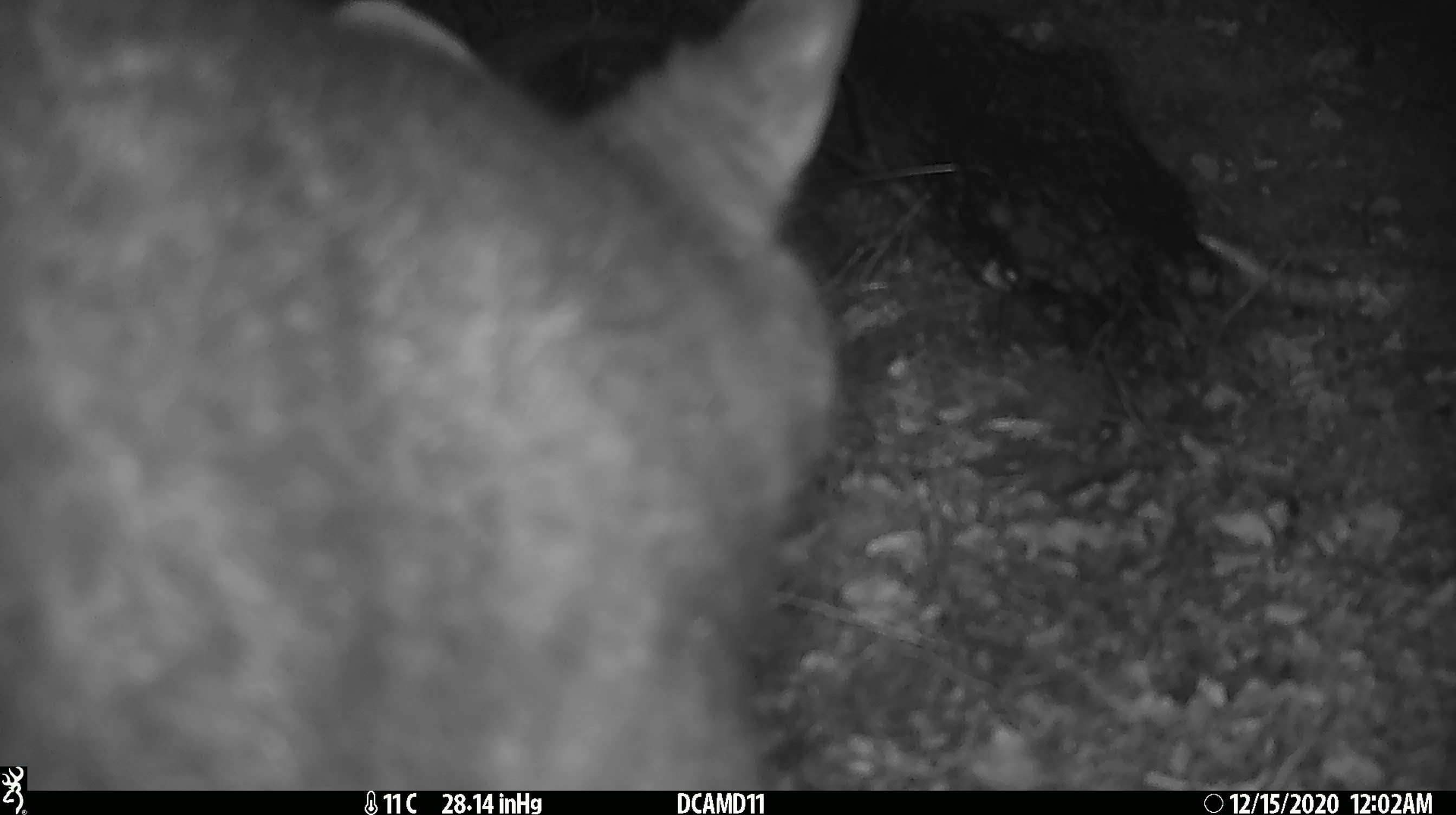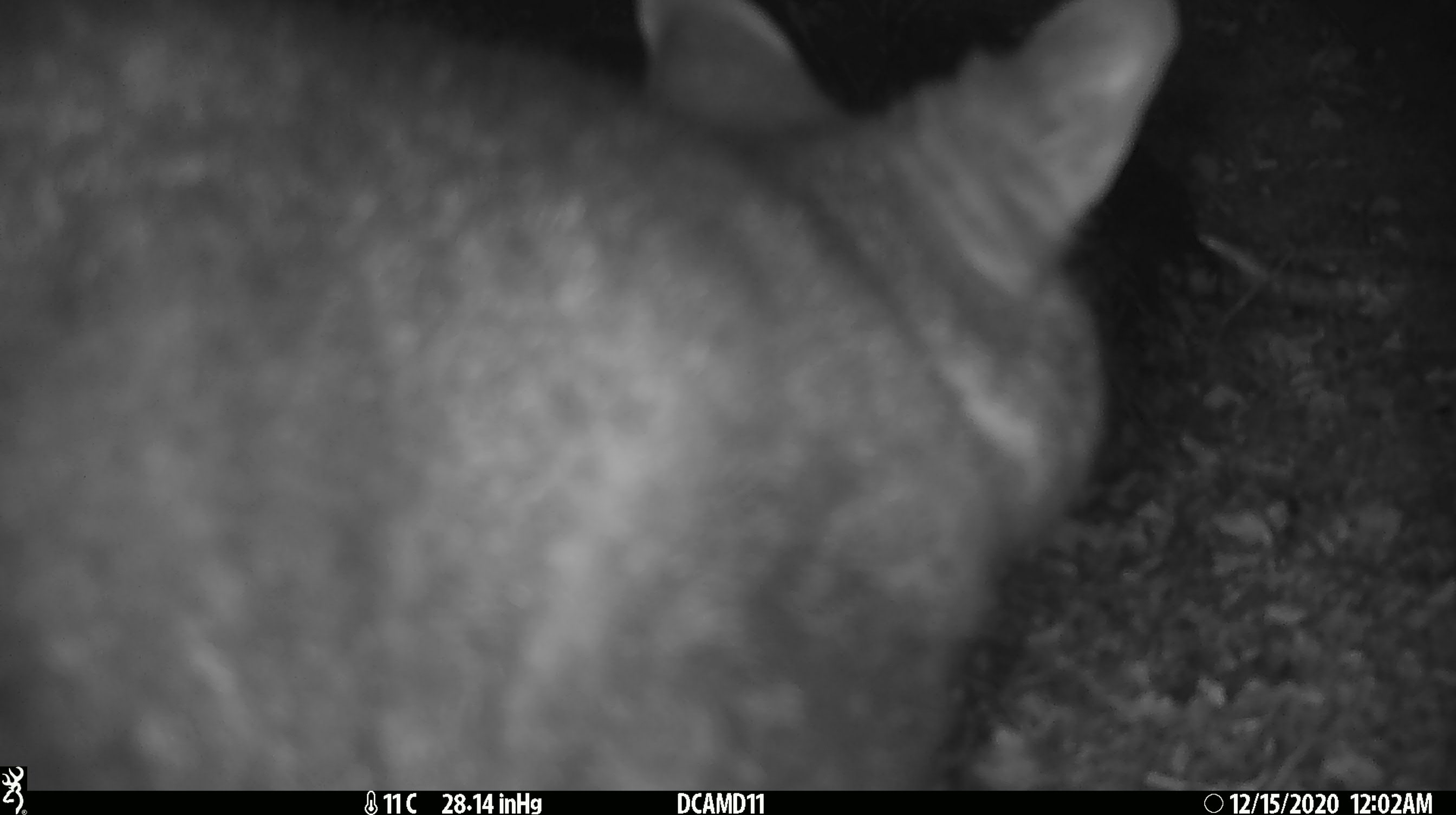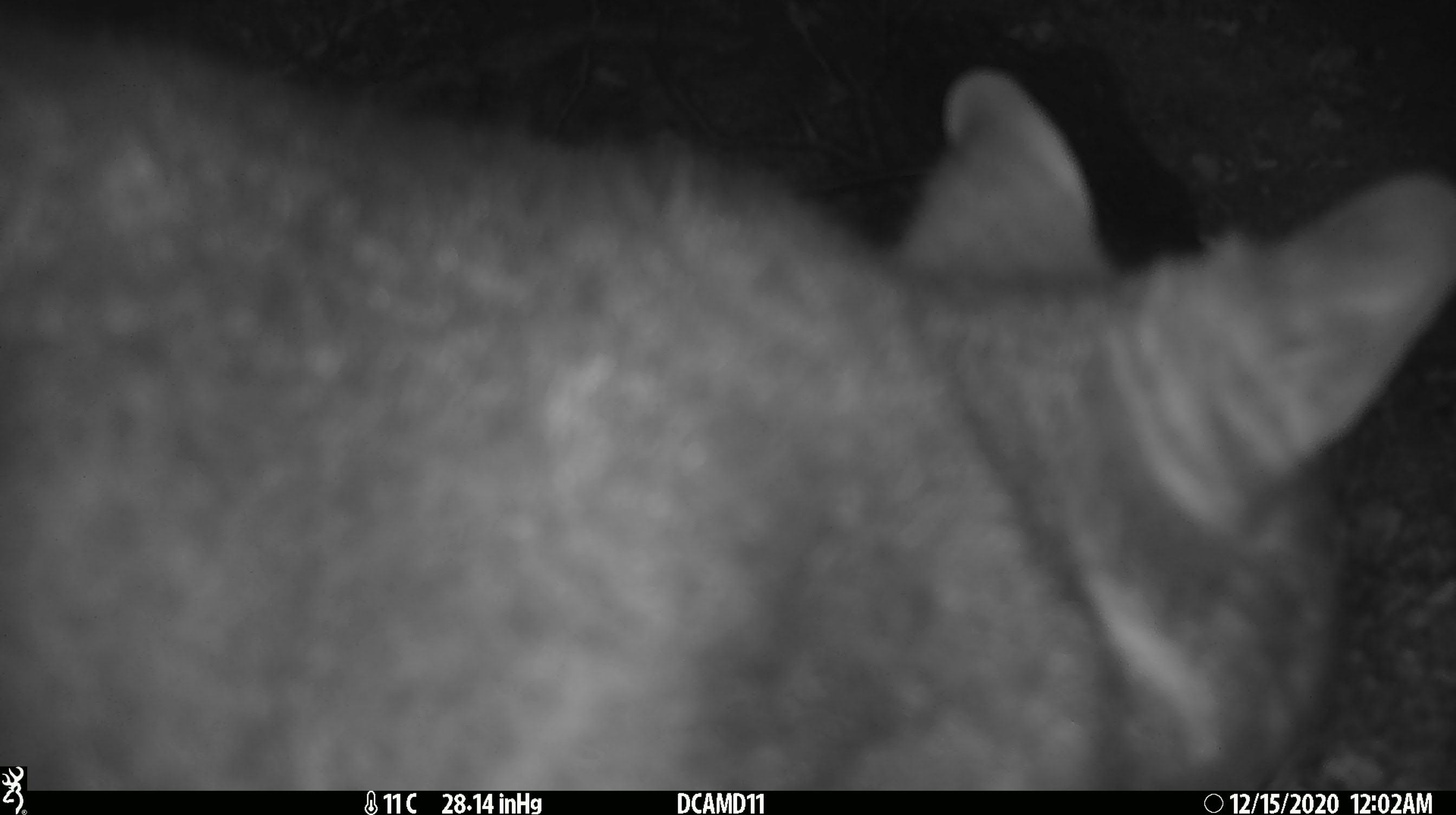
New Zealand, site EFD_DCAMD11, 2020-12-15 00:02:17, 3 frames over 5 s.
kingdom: Animalia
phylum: Chordata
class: Mammalia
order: Diprotodontia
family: Phalangeridae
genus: Trichosurus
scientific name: Trichosurus vulpecula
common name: common brushtail possum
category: possum